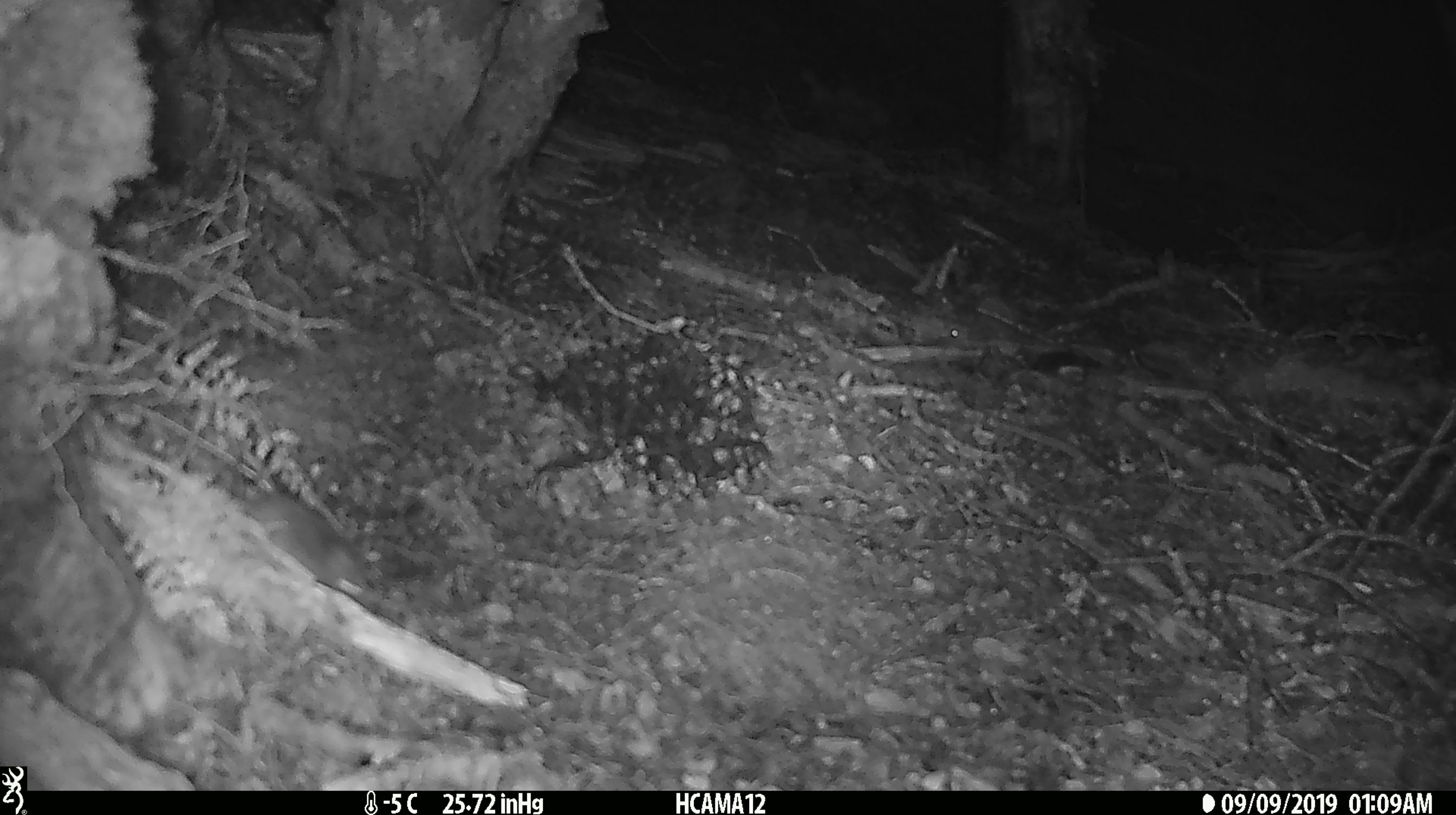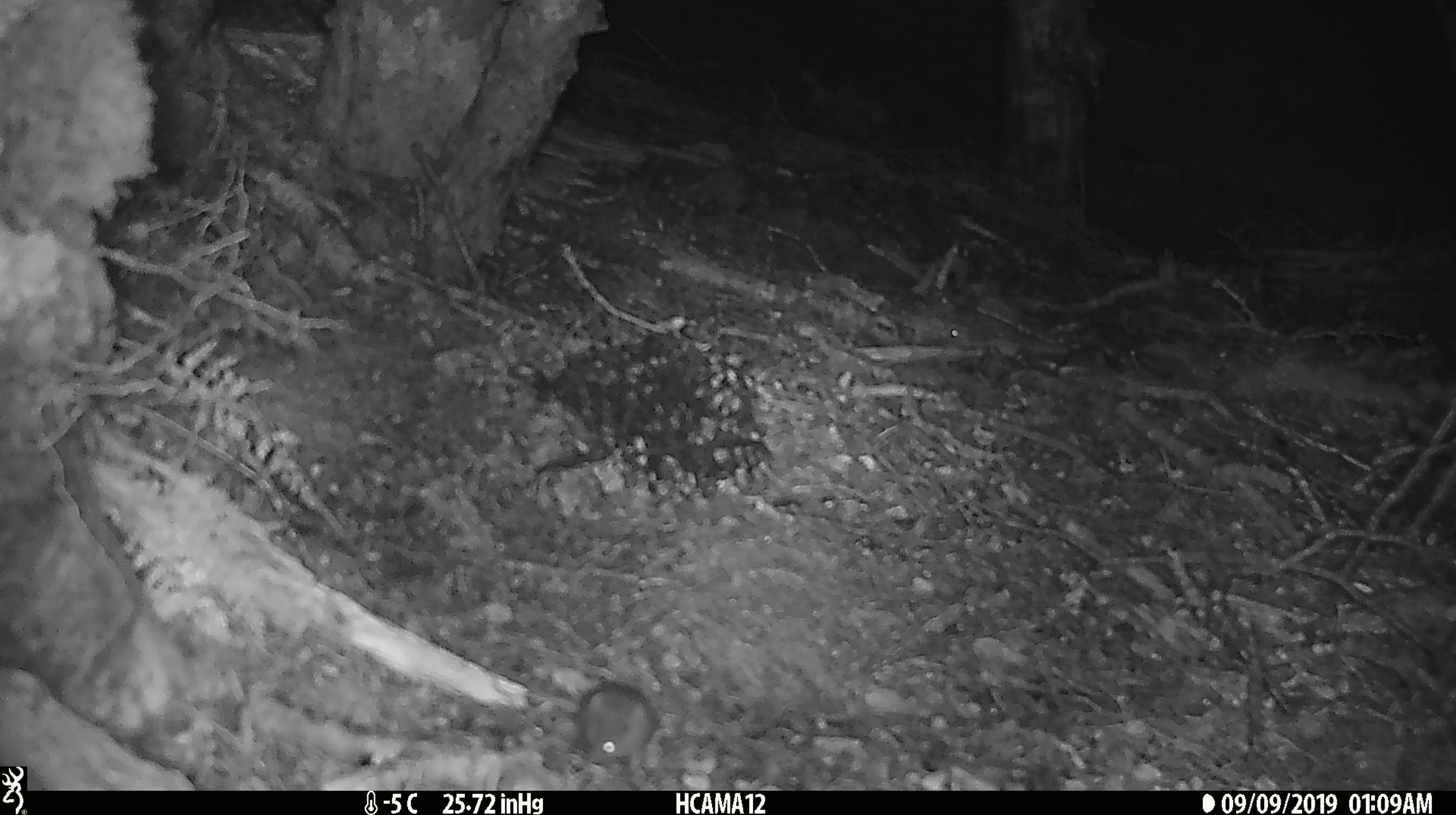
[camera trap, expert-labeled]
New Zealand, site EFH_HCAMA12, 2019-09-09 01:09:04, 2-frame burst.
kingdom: Animalia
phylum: Chordata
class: Mammalia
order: Rodentia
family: Muridae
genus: Mus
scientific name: Mus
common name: mouse